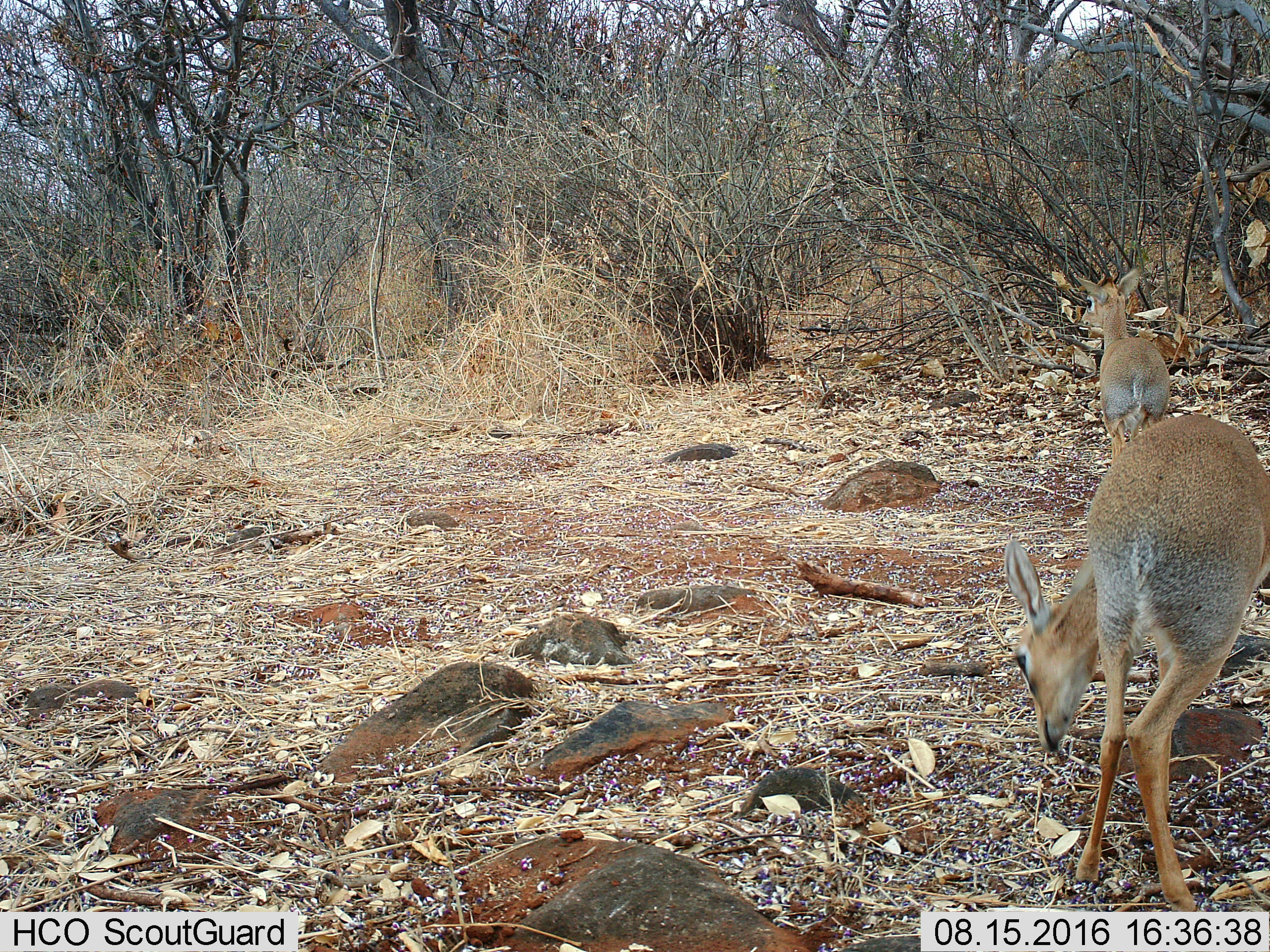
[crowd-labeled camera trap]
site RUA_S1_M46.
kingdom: Animalia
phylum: Chordata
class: Mammalia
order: Artiodactyla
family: Bovidae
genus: Madoqua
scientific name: Madoqua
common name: dik-dik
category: dikdik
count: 2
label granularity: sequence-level